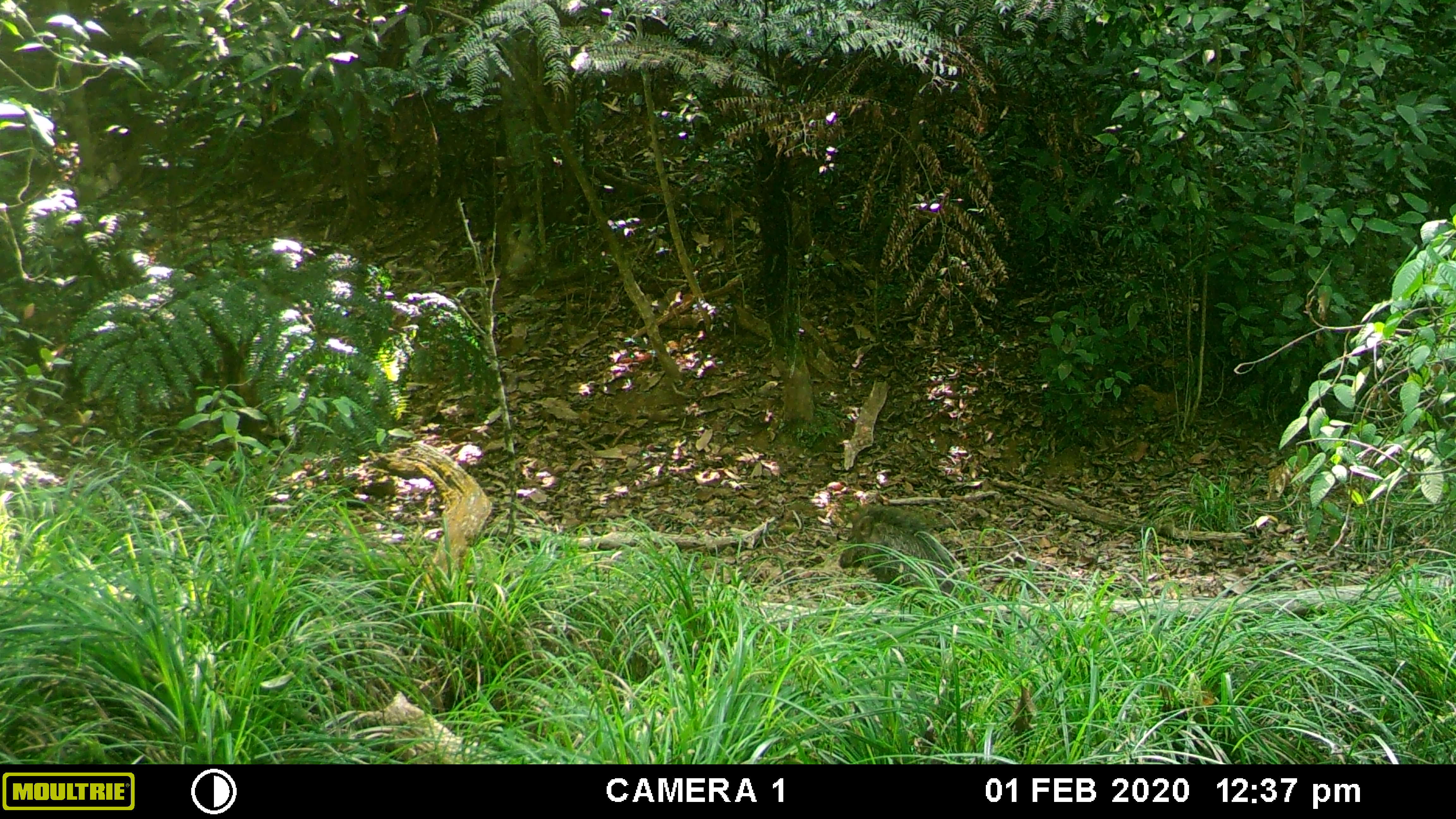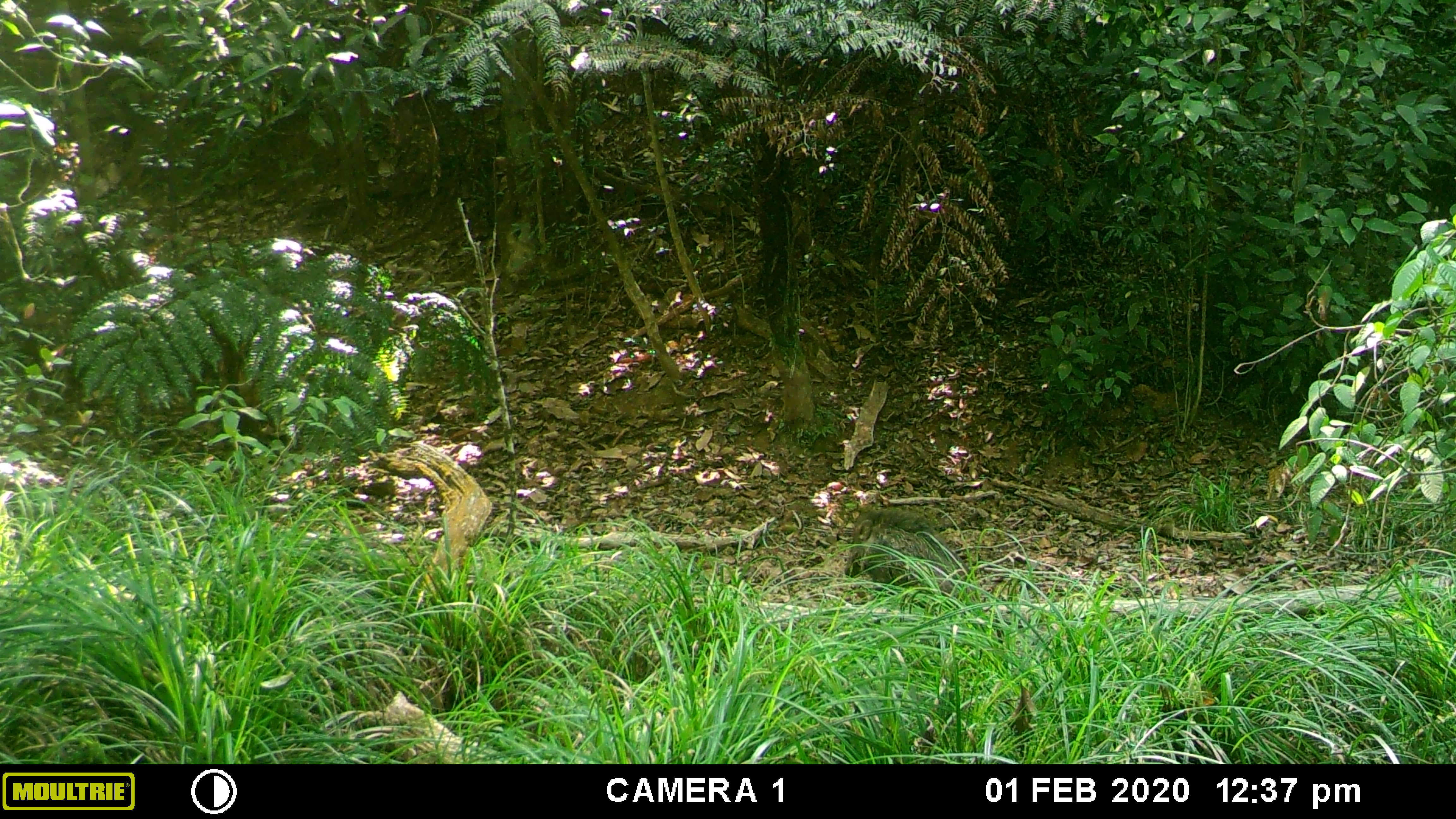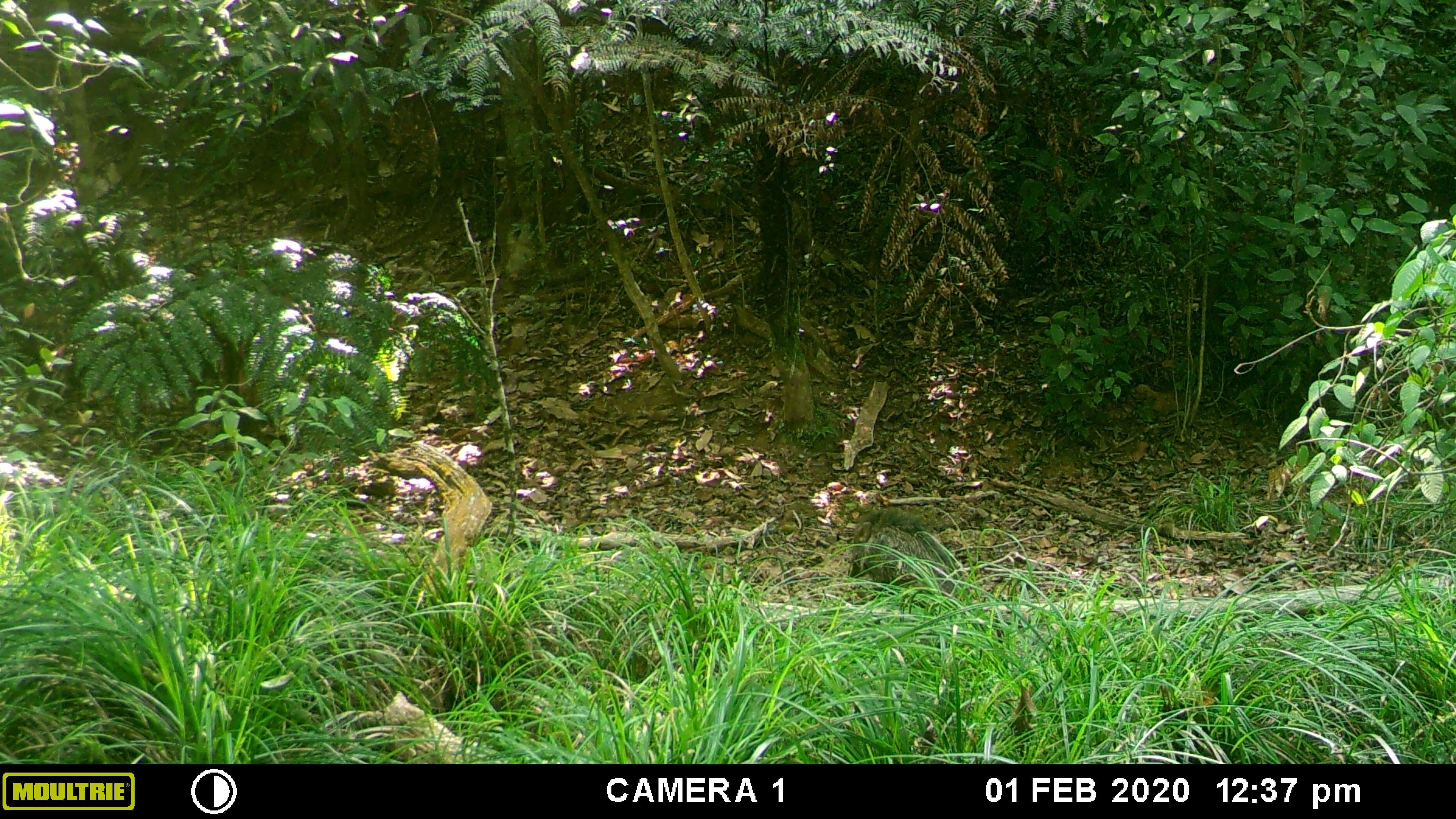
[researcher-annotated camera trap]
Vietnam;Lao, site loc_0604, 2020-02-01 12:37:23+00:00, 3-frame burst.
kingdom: Animalia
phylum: Chordata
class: Mammalia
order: Artiodactyla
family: Suidae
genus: Sus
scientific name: Sus scrofa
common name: eurasian wild pig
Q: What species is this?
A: Eurasian wild pig (Sus scrofa).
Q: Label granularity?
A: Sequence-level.